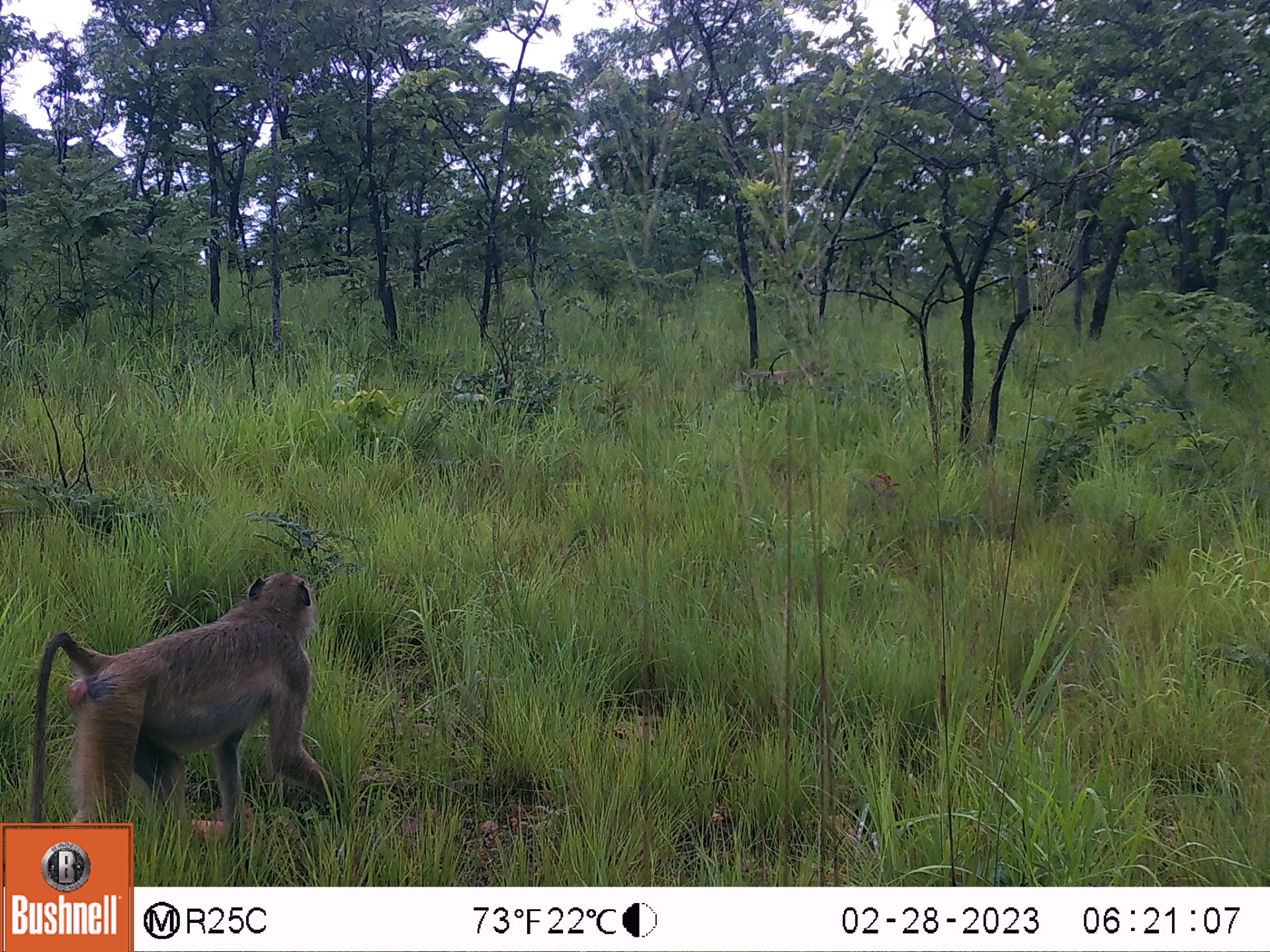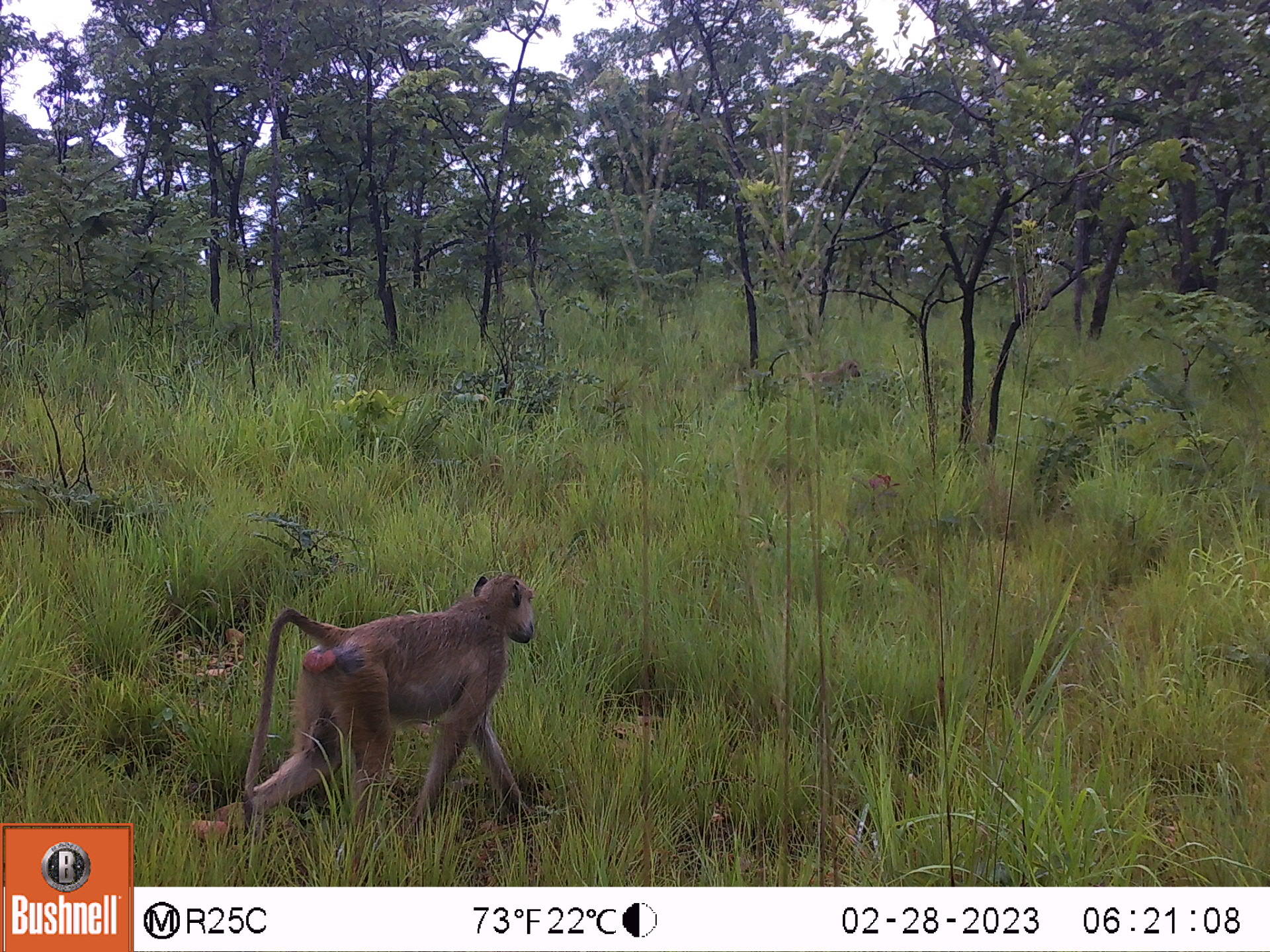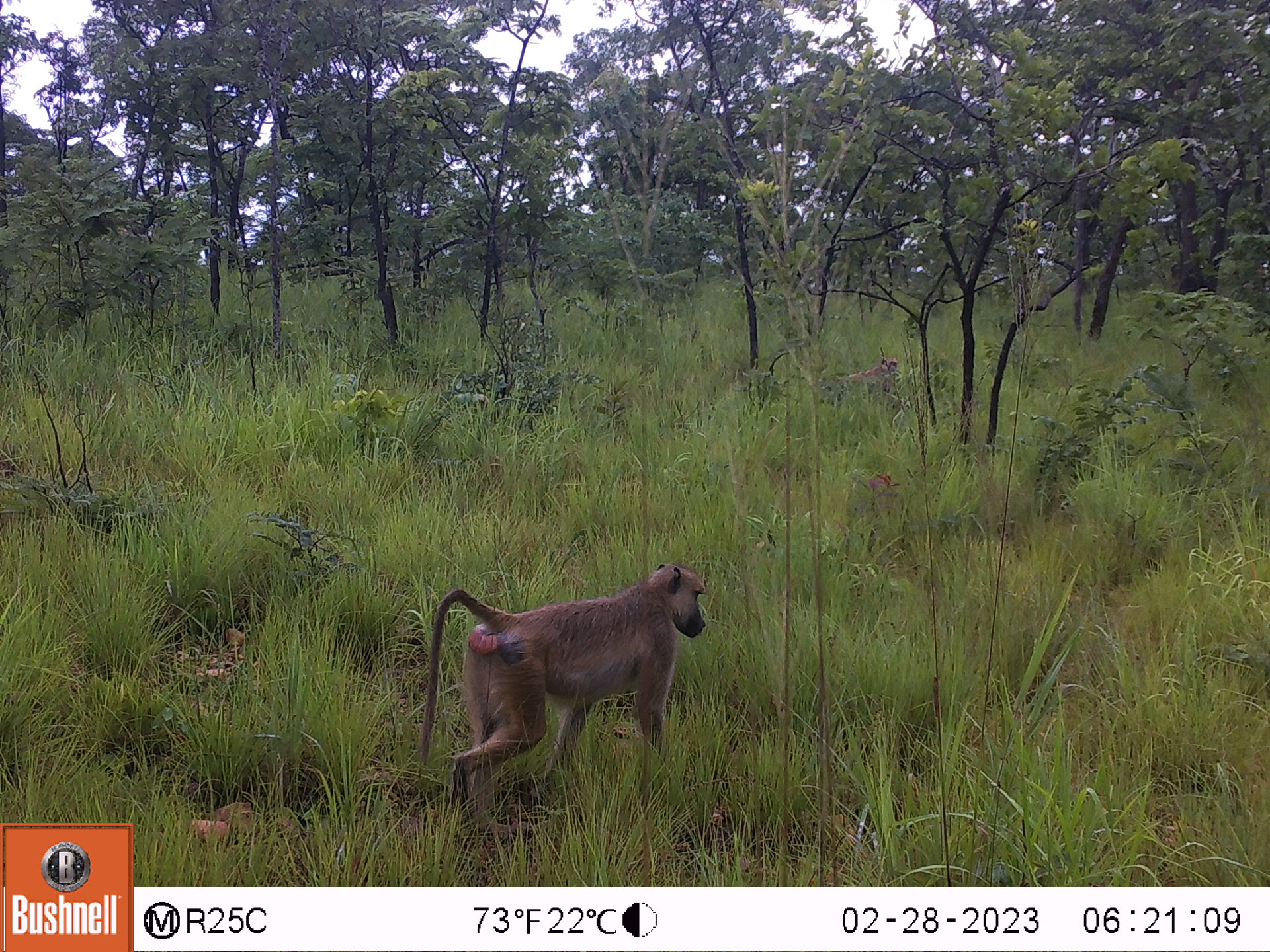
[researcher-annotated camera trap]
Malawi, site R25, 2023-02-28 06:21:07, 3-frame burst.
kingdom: Animalia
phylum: Chordata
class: Mammalia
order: Primates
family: Cercopithecidae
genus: Papio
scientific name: Papio cynocephalus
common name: yellow baboon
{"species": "yellow baboon (Papio cynocephalus)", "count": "2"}